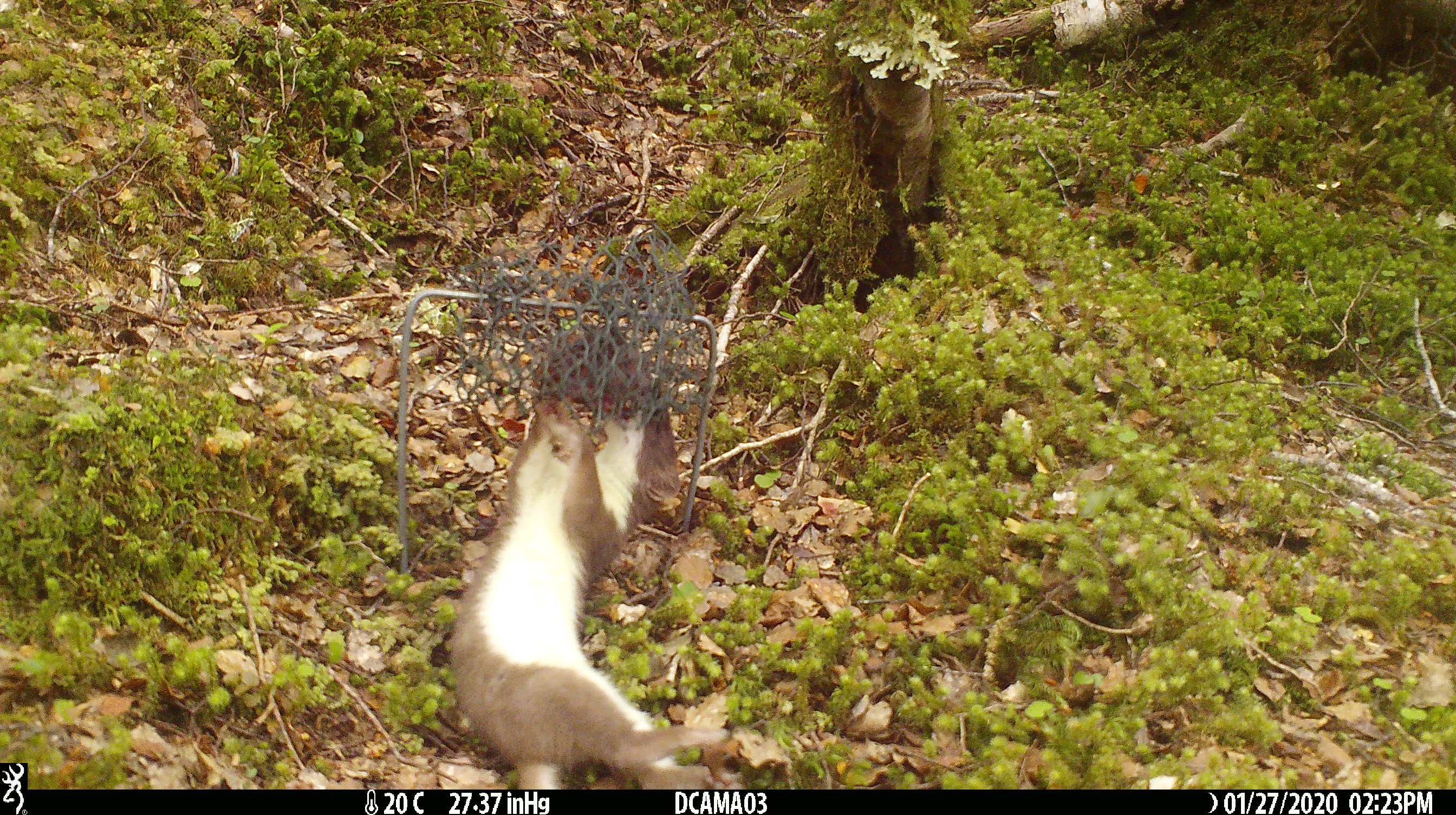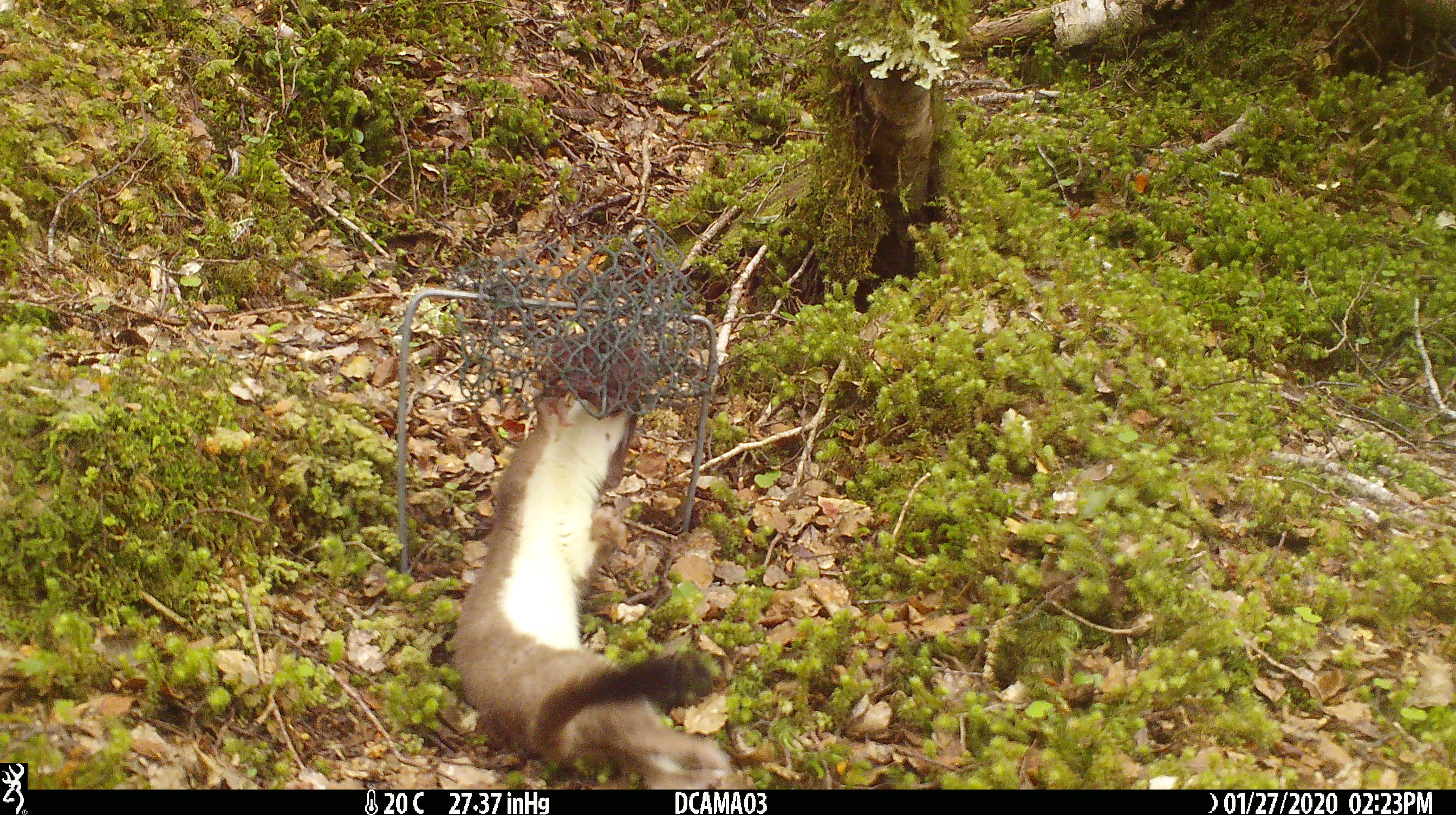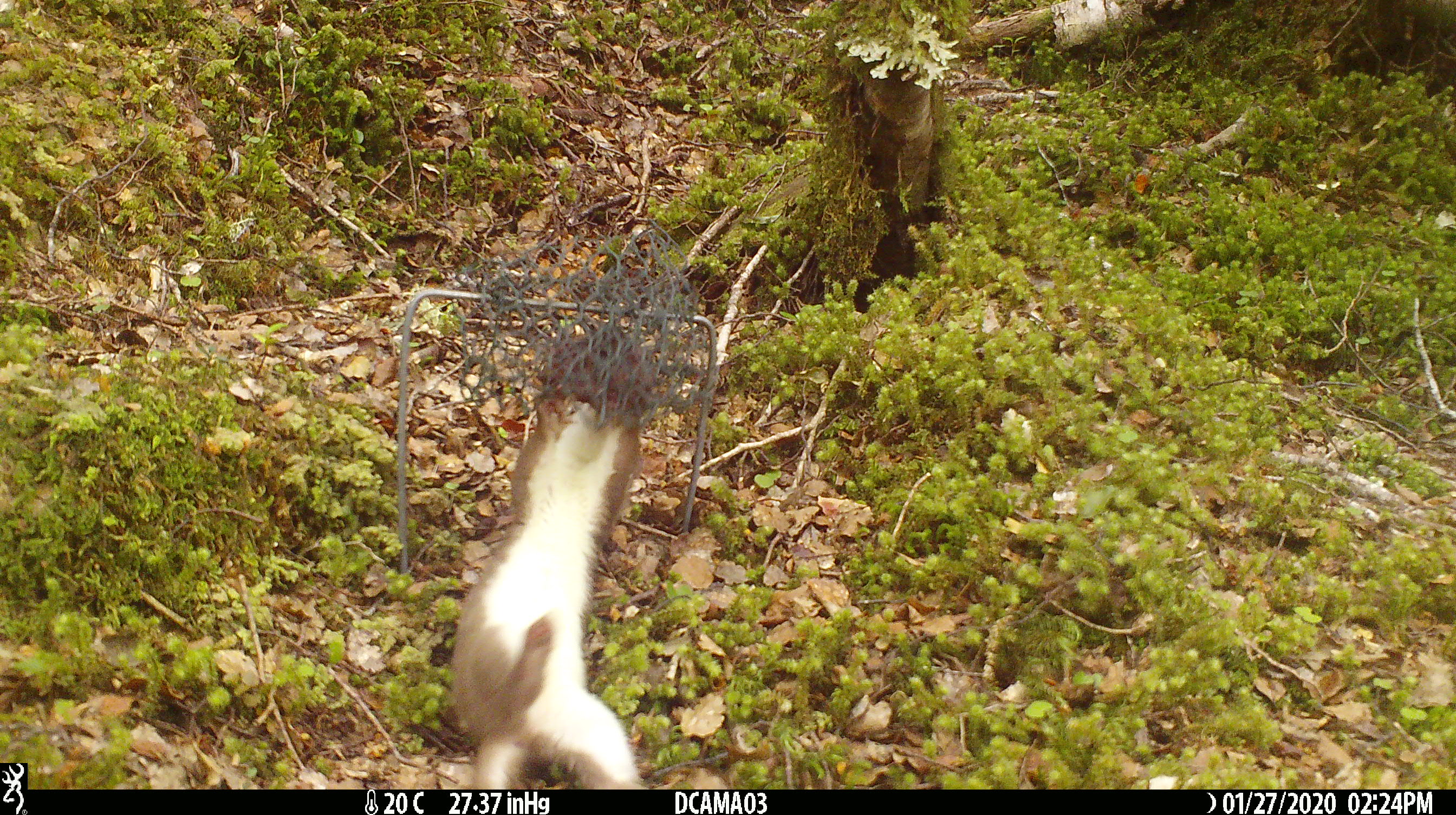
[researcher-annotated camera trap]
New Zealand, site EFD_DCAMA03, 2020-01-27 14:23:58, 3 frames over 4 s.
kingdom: Animalia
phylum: Chordata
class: Mammalia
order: Carnivora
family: Mustelidae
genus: Mustela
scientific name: Mustela erminea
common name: stoat